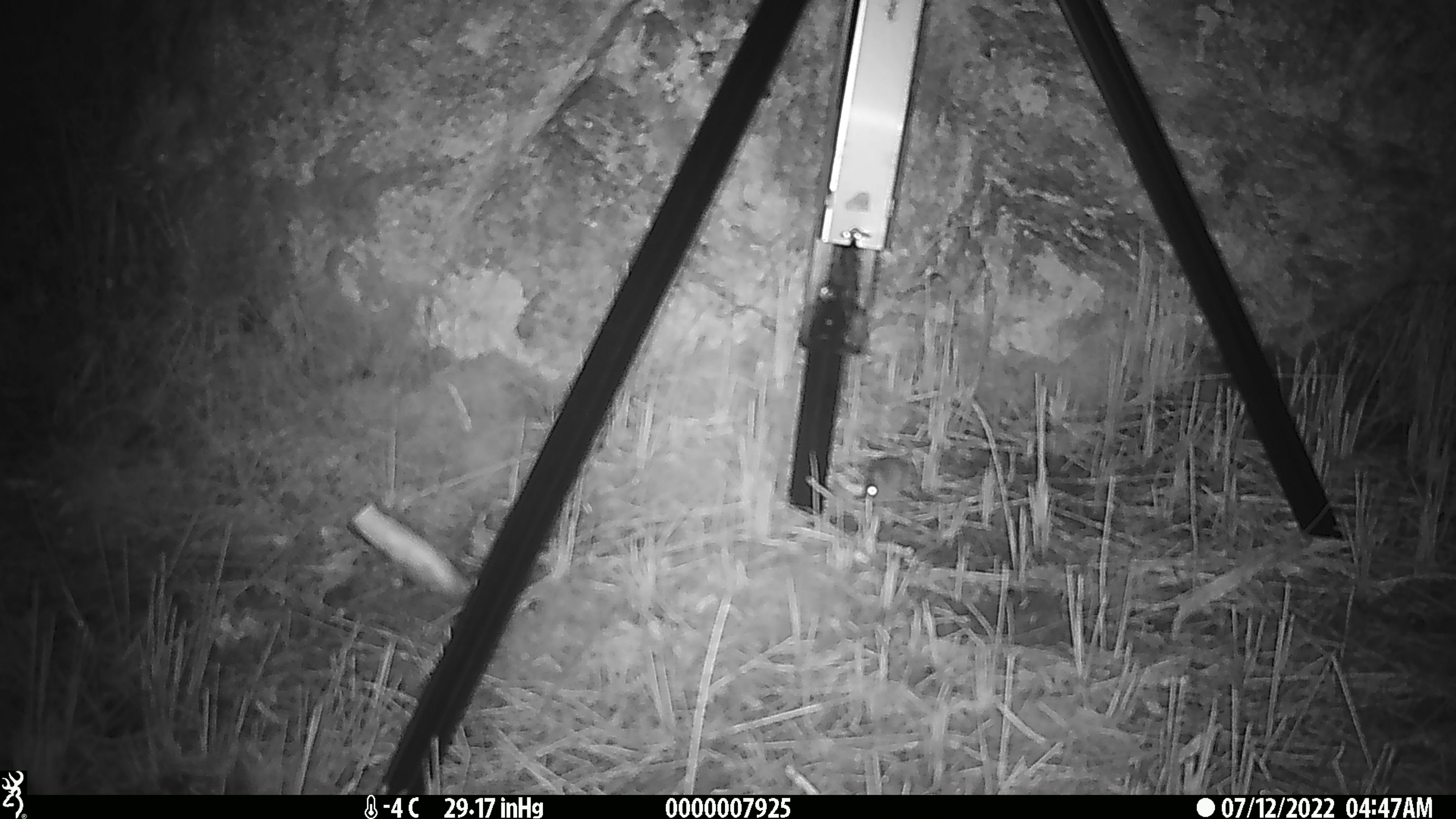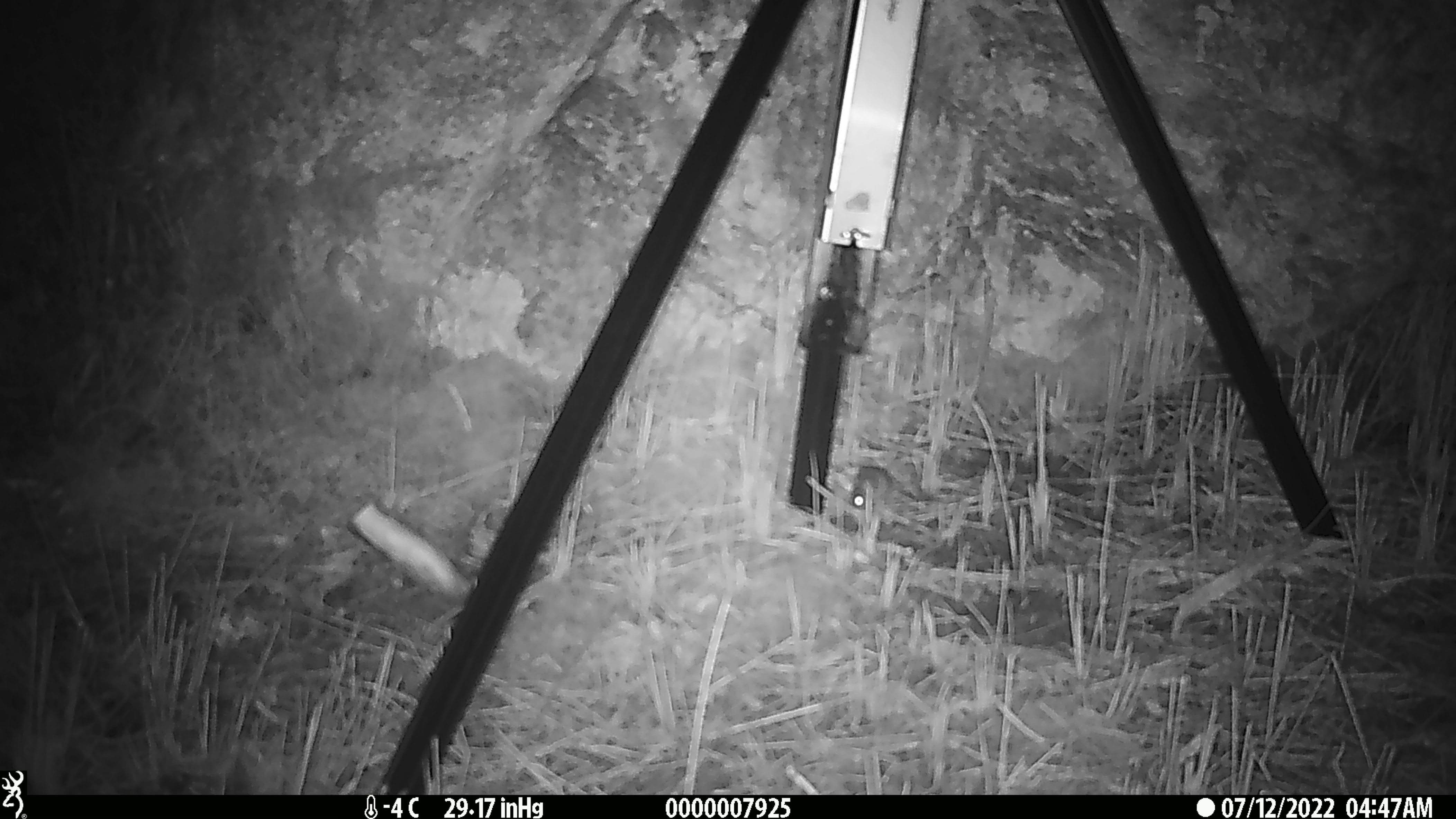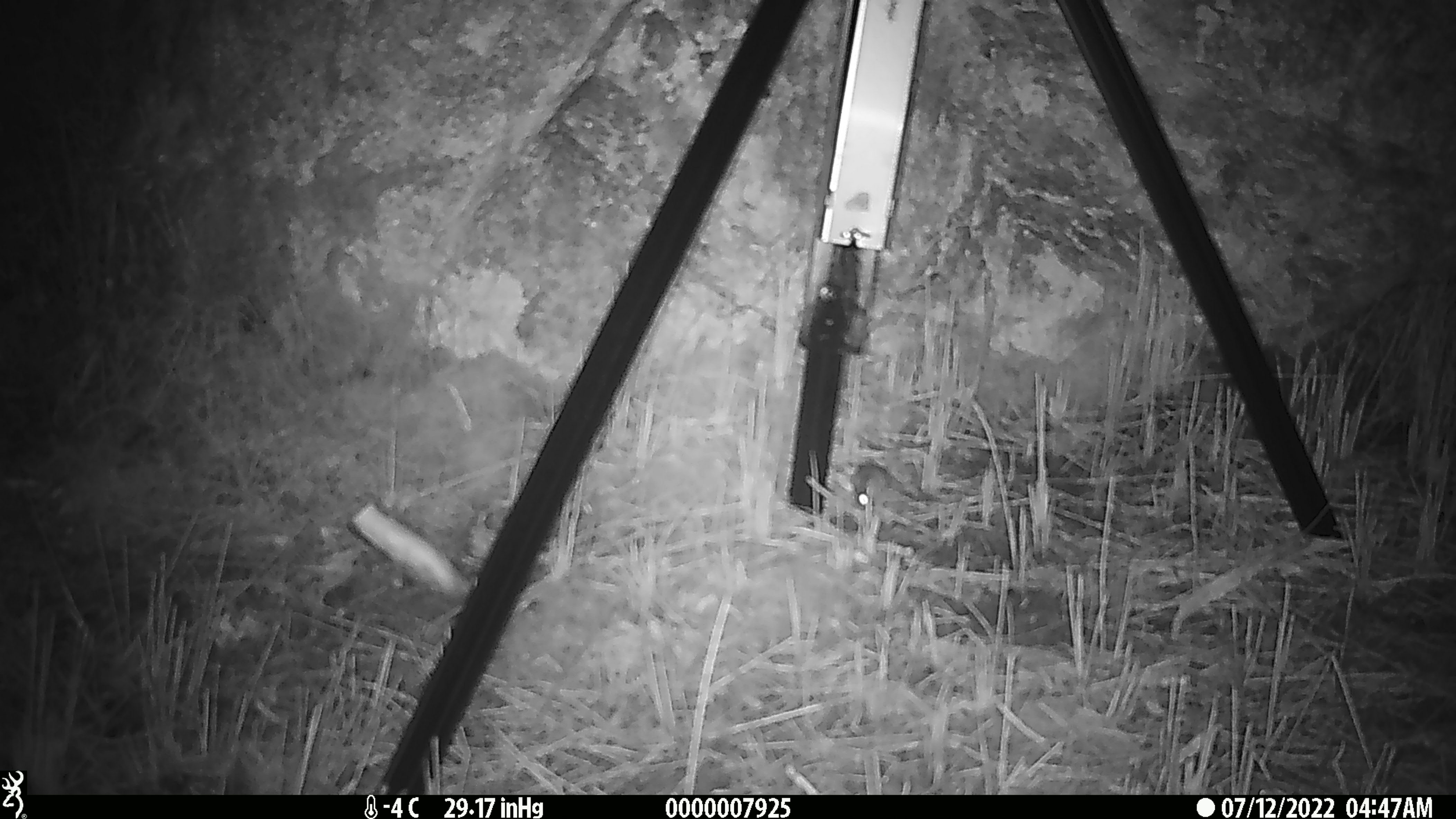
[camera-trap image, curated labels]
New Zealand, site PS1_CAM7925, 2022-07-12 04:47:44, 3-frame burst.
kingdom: Animalia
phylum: Chordata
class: Mammalia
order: Rodentia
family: Muridae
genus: Mus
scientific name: Mus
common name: mouse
Mouse (Mus).